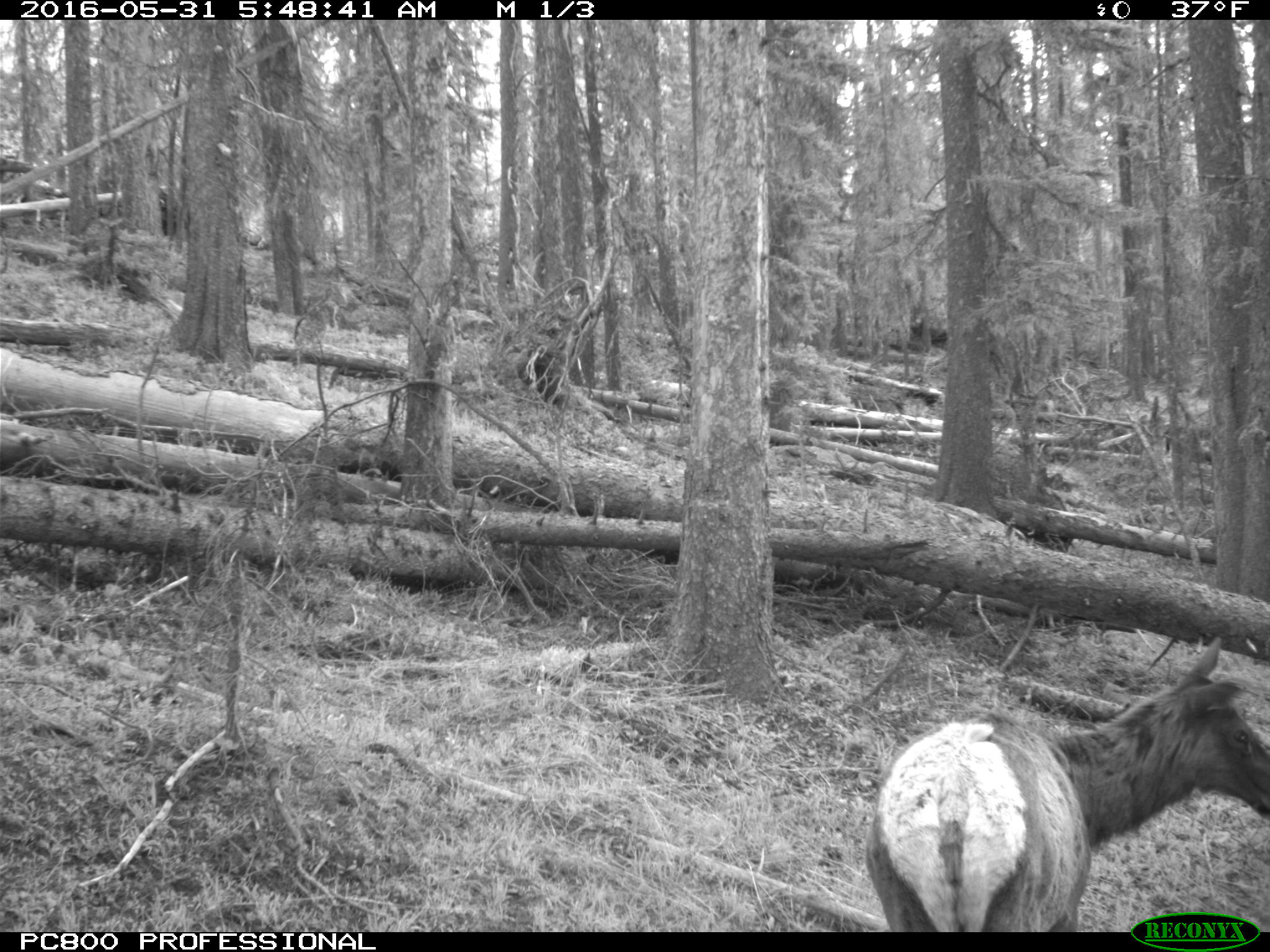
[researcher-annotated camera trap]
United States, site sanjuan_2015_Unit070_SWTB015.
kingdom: Animalia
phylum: Chordata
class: Mammalia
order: Artiodactyla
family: Cervidae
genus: Cervus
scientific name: Cervus elaphus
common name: red deer